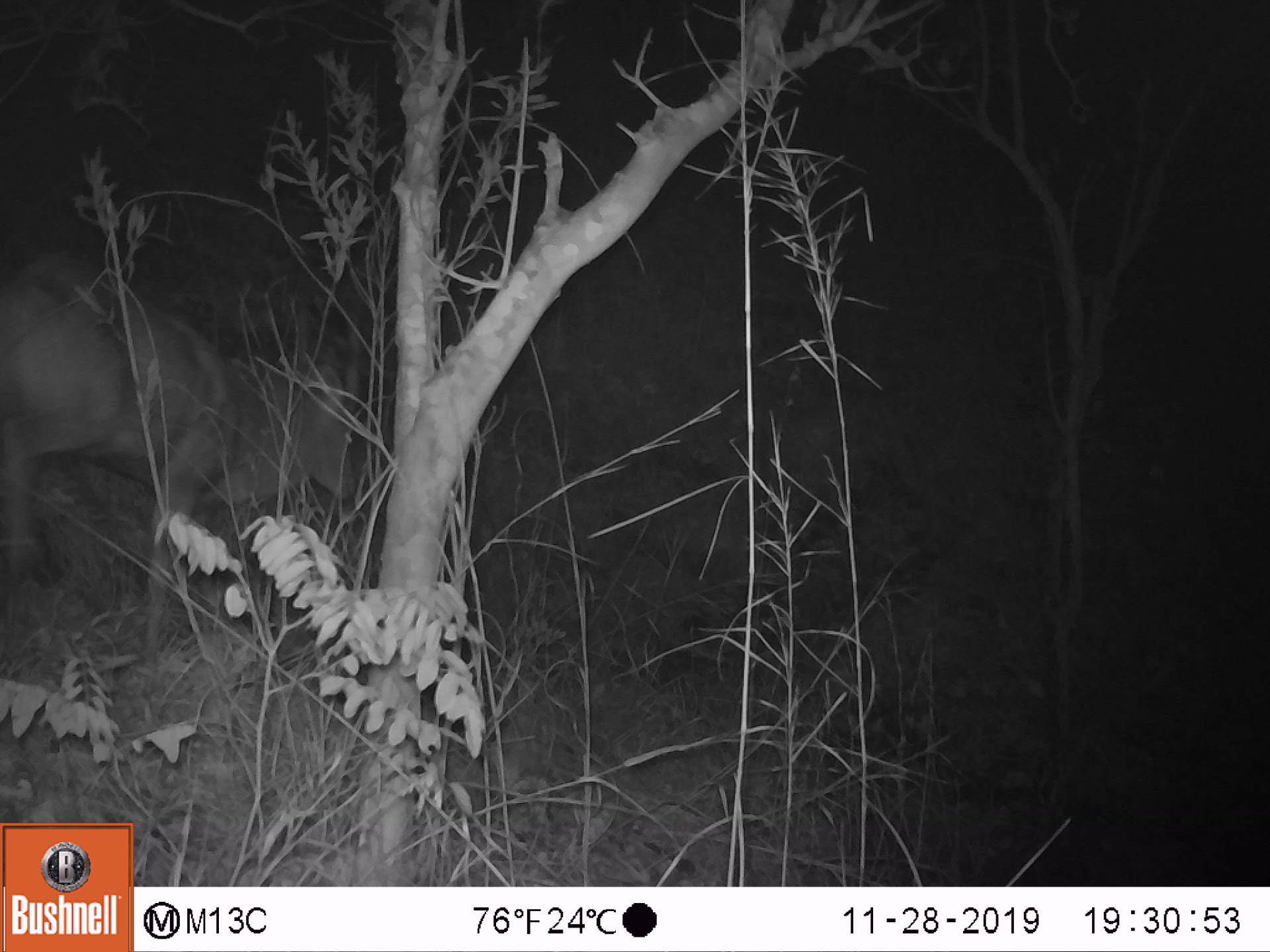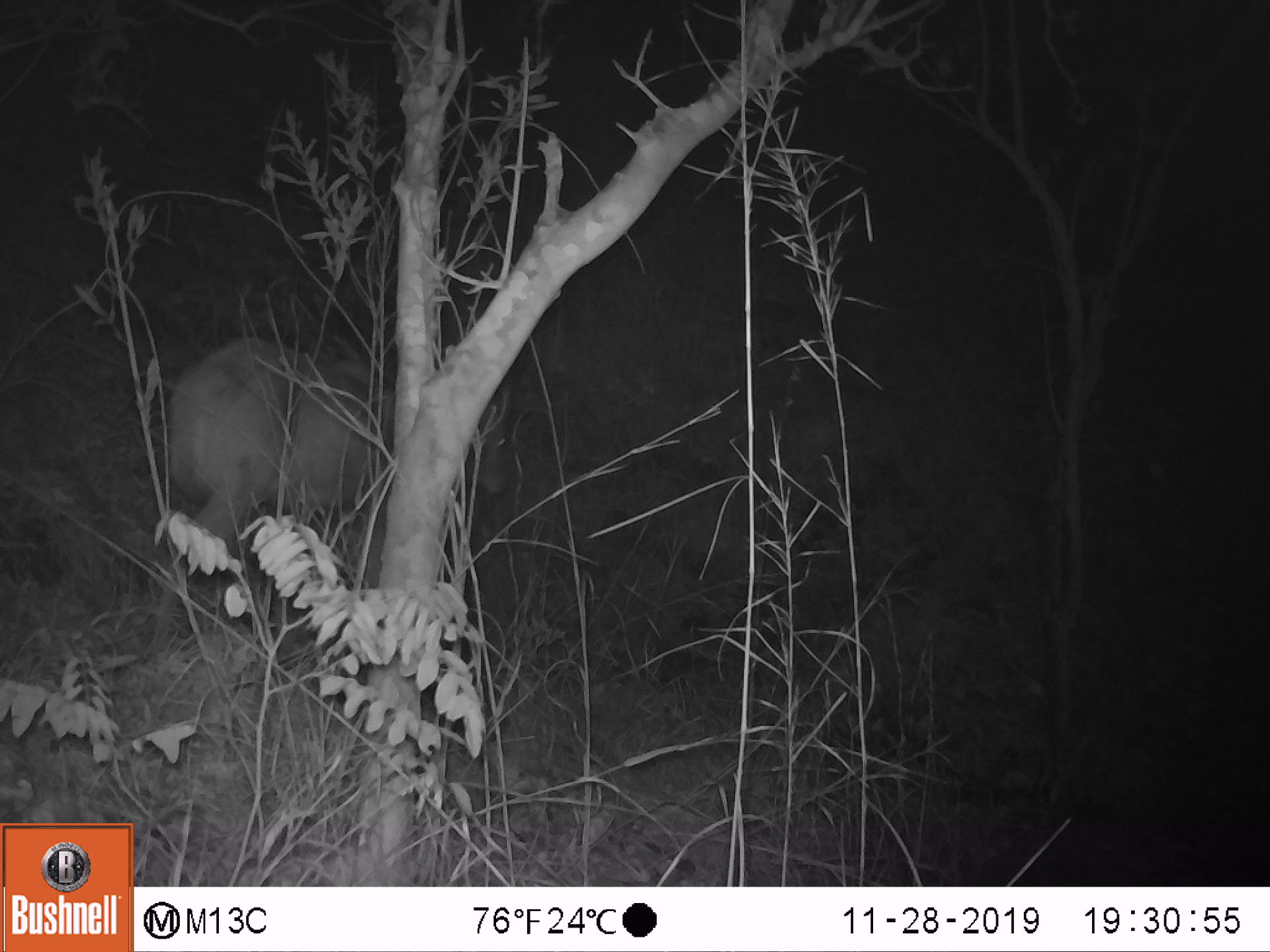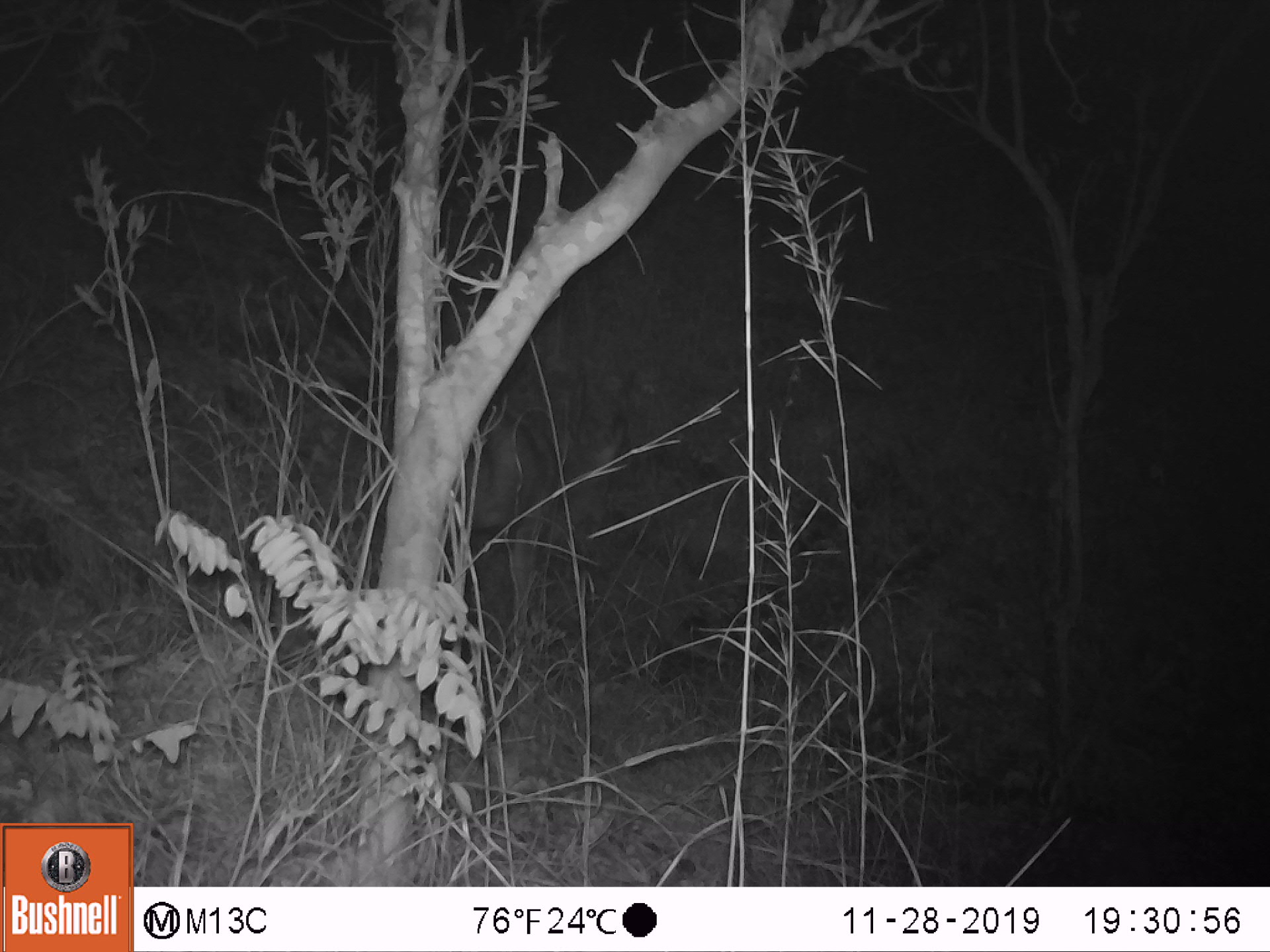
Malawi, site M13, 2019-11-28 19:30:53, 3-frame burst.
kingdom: Animalia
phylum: Chordata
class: Mammalia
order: Artiodactyla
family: Bovidae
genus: Kobus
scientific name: Kobus ellipsiprymnus ellipsiprymnus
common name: common waterbuck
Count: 1.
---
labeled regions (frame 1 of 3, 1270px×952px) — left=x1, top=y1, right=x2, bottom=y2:
common waterbuck: left=0, top=252, right=383, bottom=643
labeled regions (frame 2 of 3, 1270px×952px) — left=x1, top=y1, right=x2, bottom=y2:
common waterbuck: left=142, top=321, right=405, bottom=656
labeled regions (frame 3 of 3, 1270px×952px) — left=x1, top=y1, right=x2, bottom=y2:
common waterbuck: left=447, top=357, right=647, bottom=643